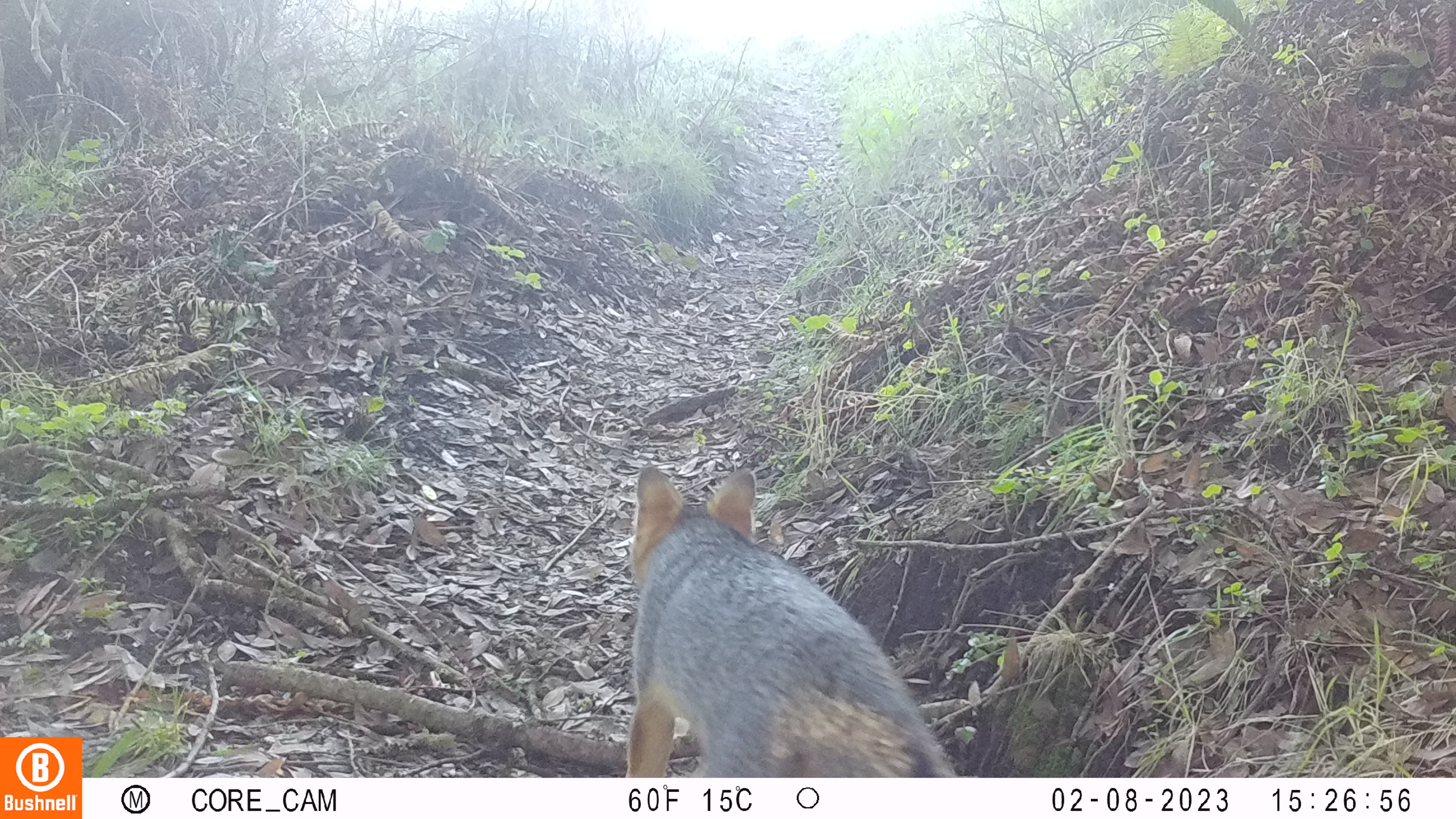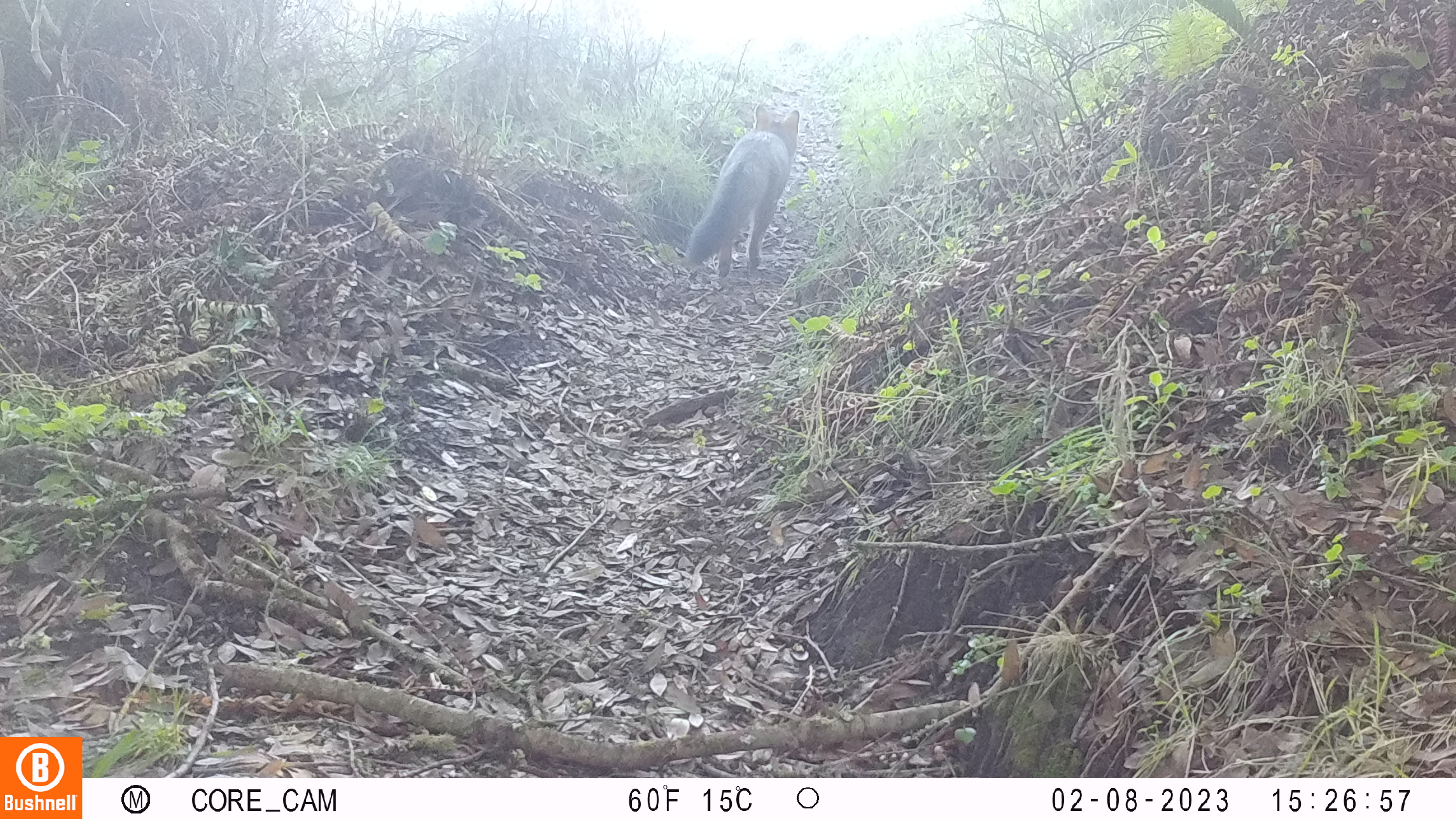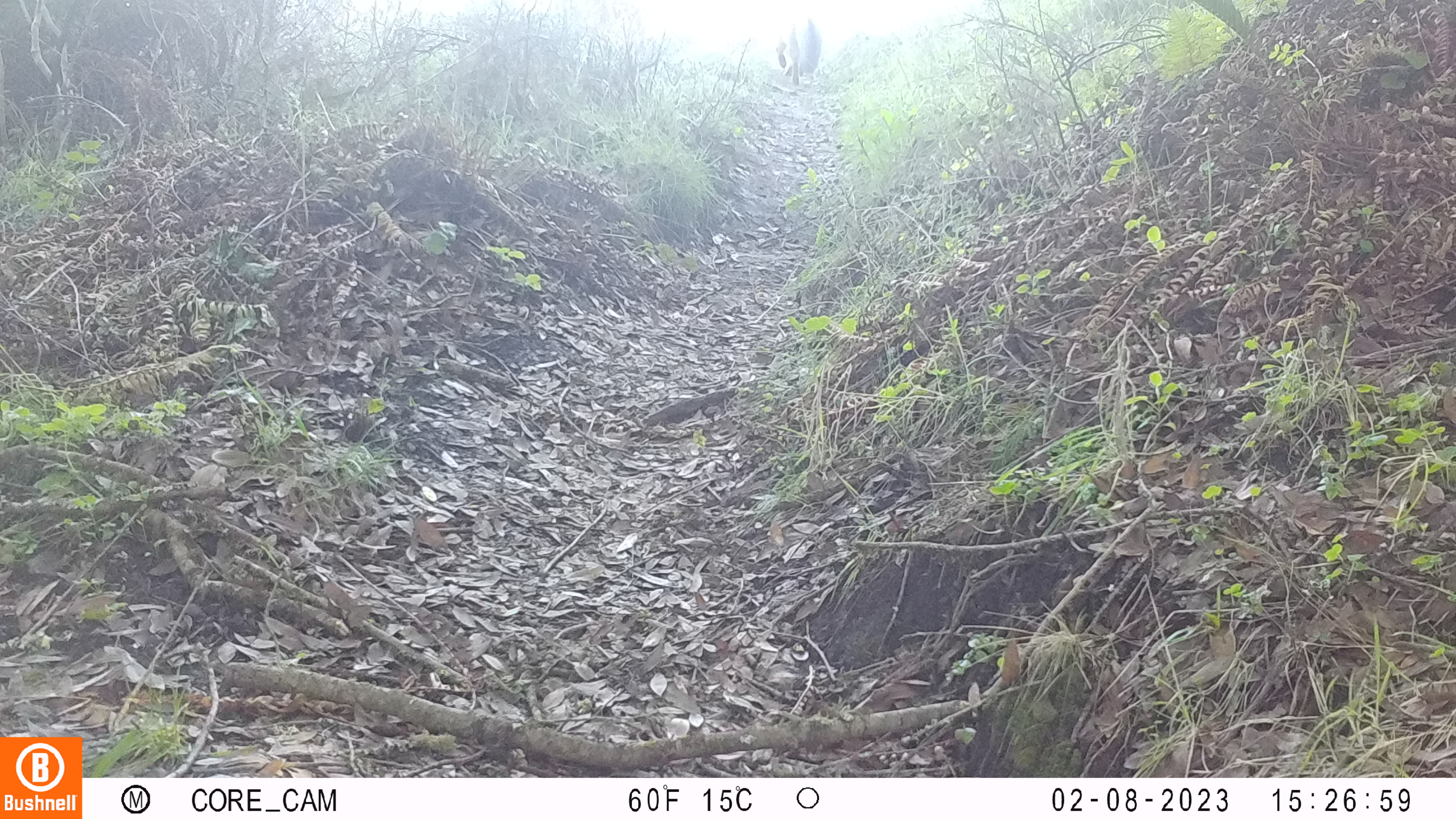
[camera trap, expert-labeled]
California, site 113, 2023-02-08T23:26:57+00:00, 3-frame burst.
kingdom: Animalia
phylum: Chordata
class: Mammalia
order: Carnivora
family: Canidae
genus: Urocyon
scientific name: Urocyon cinereoargenteus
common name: gray fox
Gray fox (Urocyon cinereoargenteus).